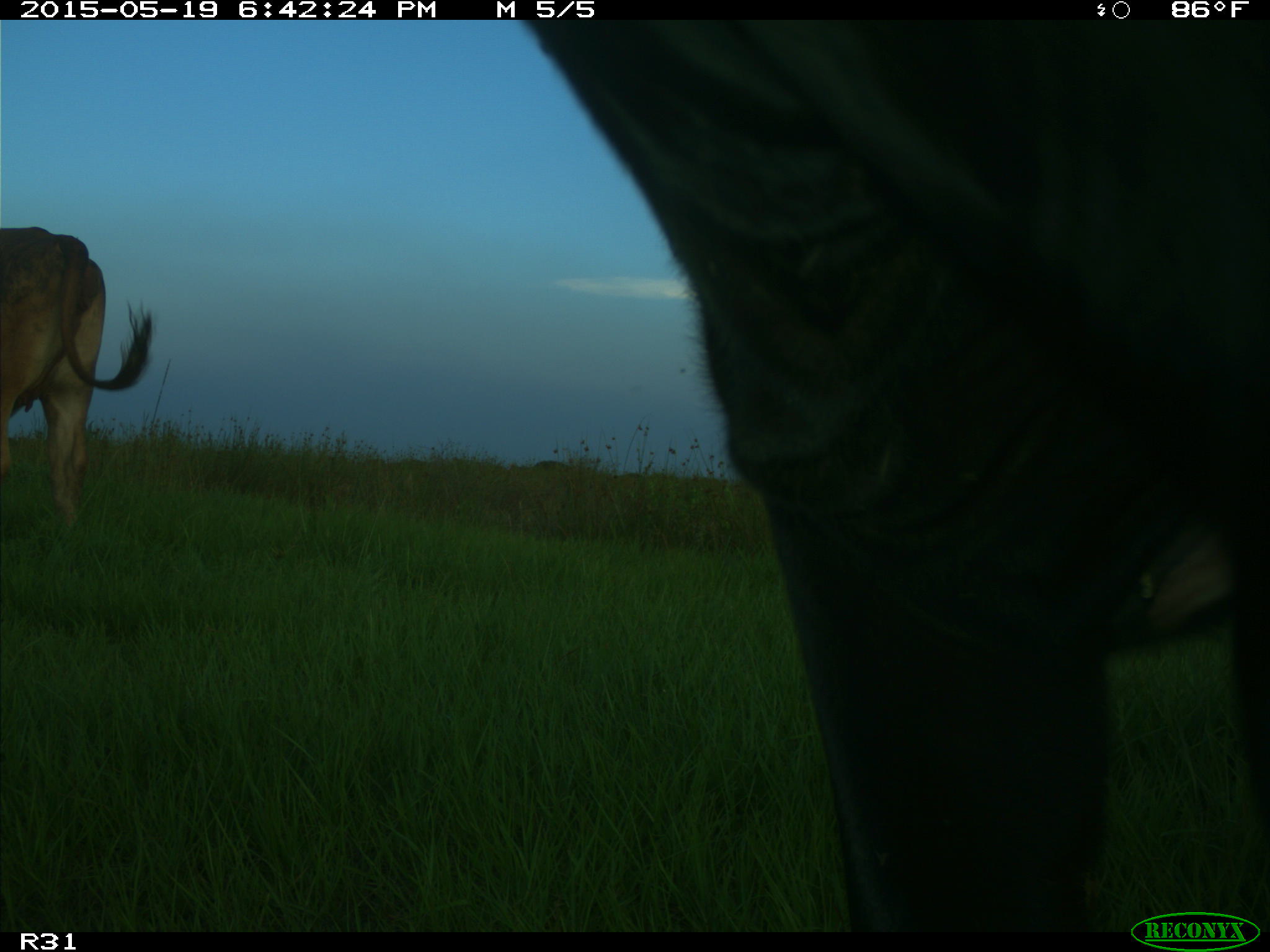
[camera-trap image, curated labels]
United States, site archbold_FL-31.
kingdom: Animalia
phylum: Chordata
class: Mammalia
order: Artiodactyla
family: Bovidae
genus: Bos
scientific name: Bos taurus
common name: domestic cow